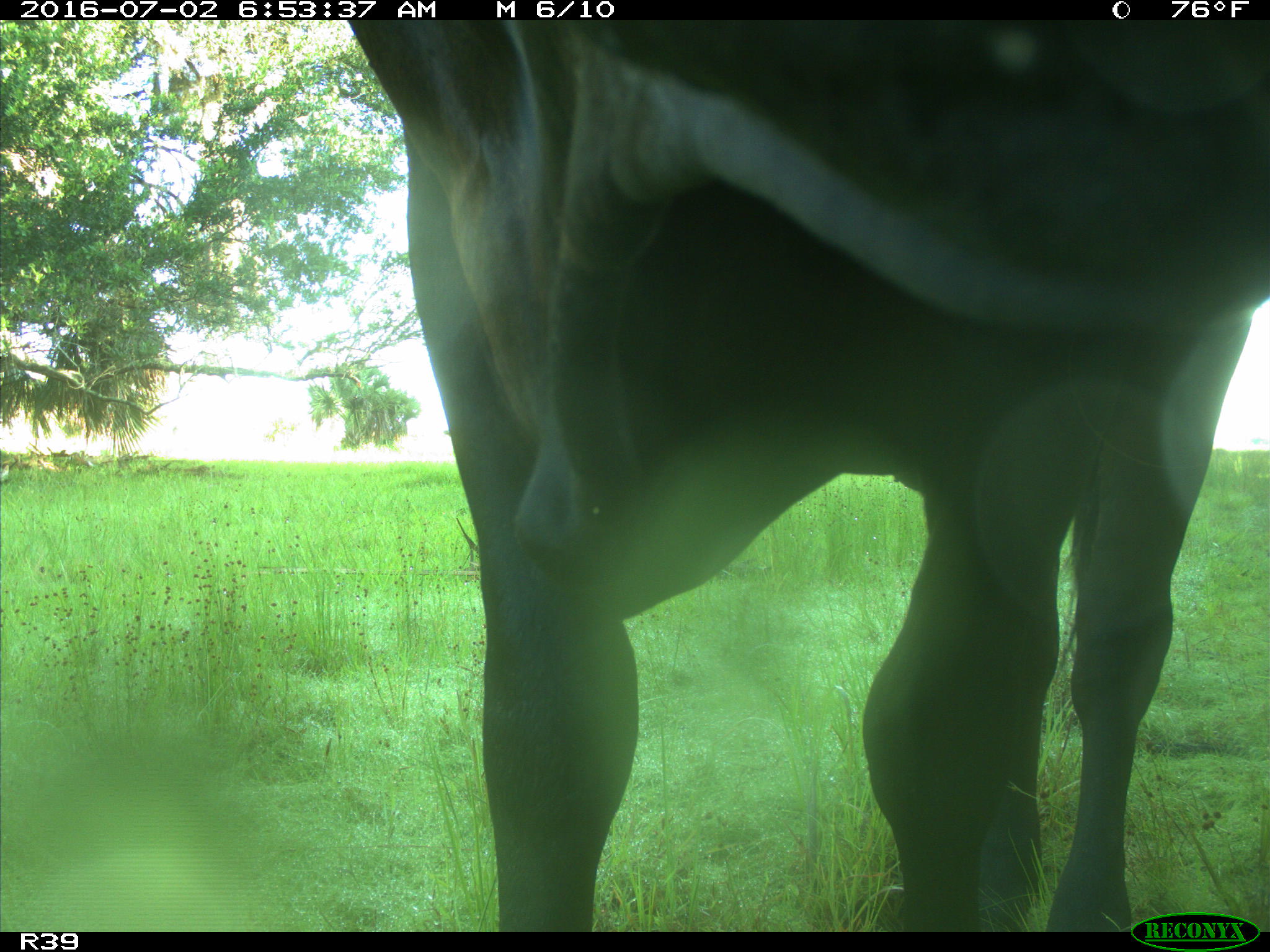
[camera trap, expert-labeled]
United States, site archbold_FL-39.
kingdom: Animalia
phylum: Chordata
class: Mammalia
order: Artiodactyla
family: Bovidae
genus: Bos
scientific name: Bos taurus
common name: domestic cow